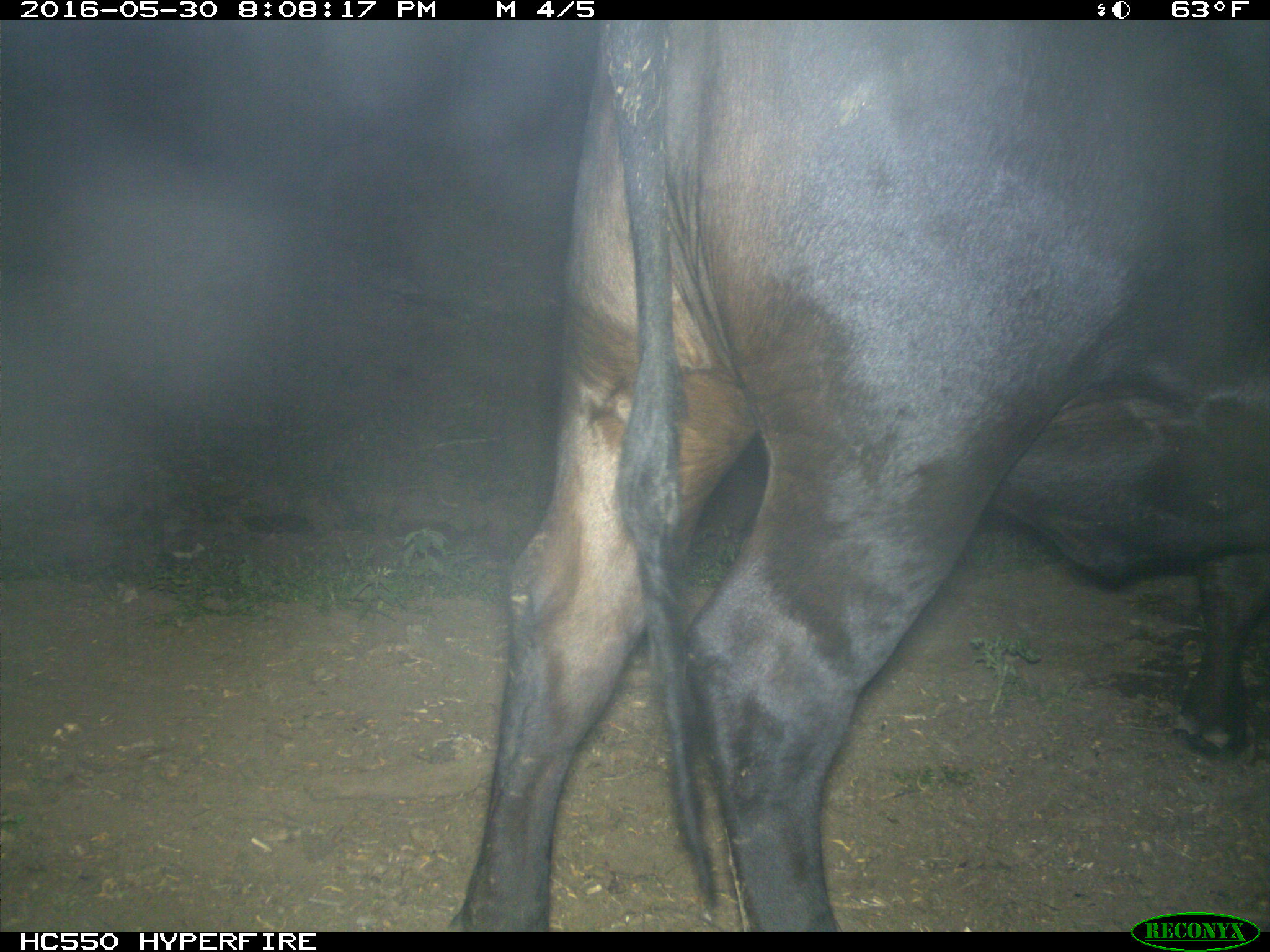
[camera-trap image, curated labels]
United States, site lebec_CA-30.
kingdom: Animalia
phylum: Chordata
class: Mammalia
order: Artiodactyla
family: Bovidae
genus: Bos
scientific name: Bos taurus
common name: domestic cow